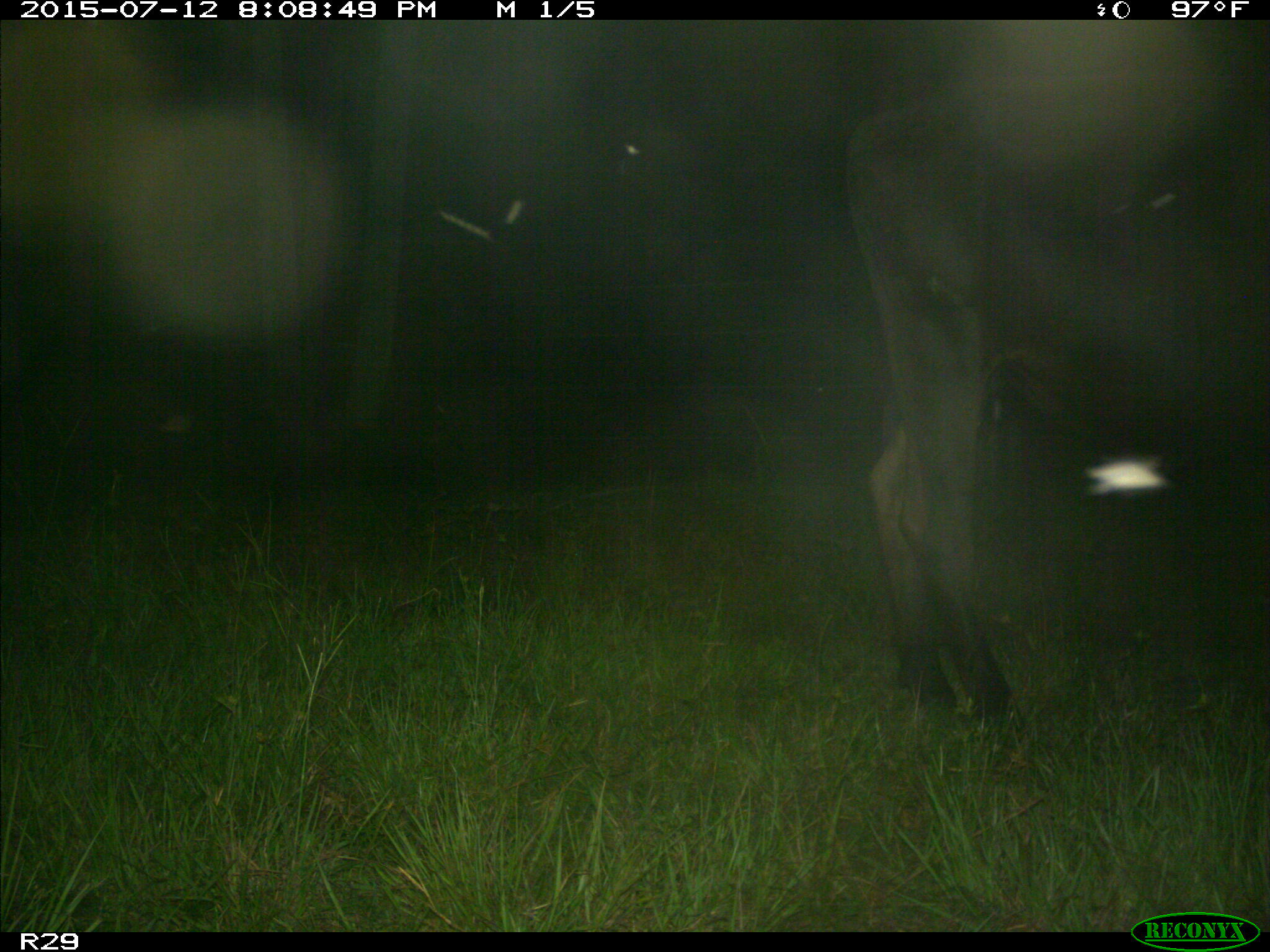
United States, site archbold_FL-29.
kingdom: Animalia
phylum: Chordata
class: Mammalia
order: Artiodactyla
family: Bovidae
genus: Bos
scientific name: Bos taurus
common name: domestic cow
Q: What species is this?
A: Bos taurus (domestic cow).